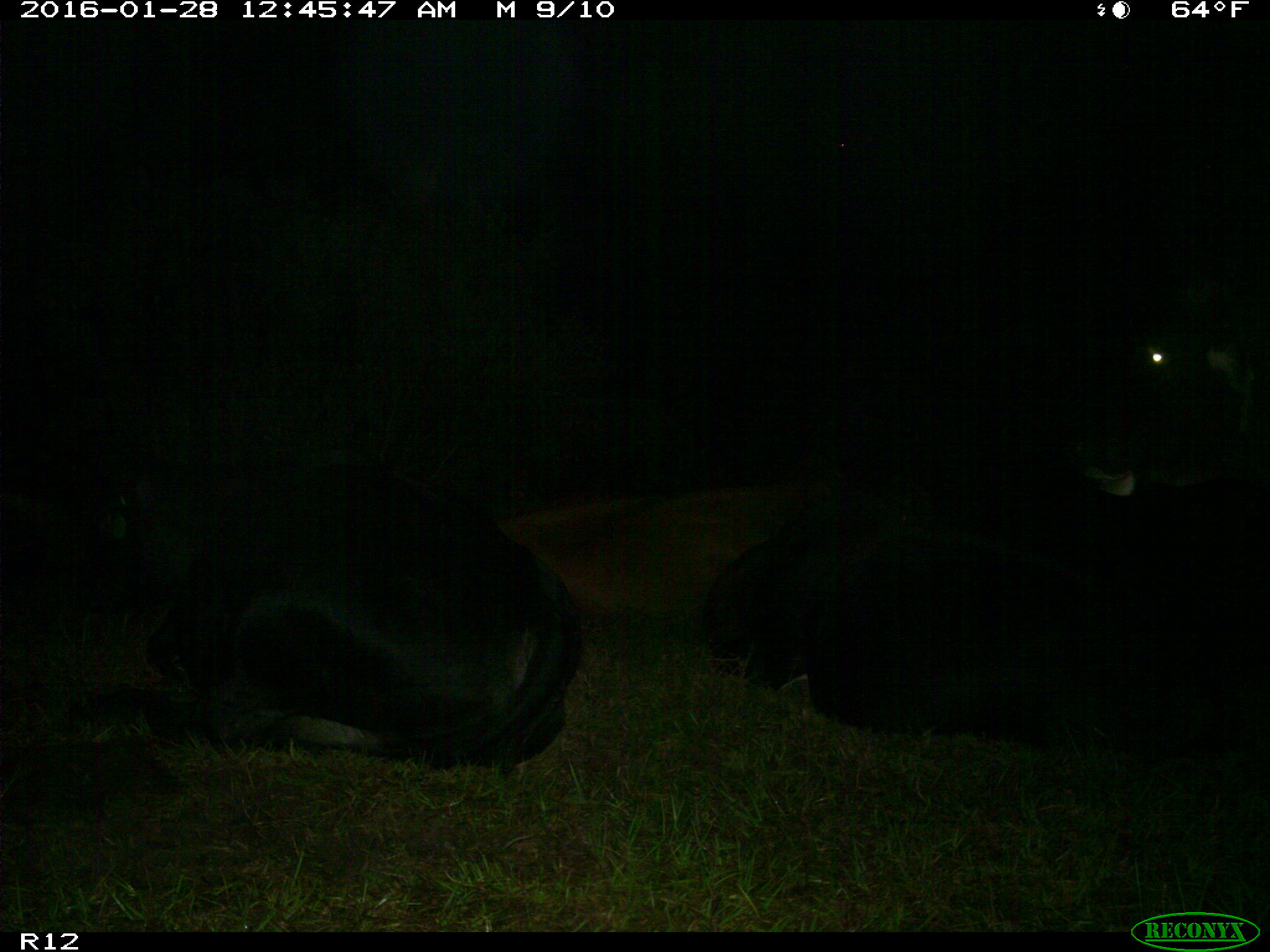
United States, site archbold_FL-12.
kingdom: Animalia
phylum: Chordata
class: Mammalia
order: Artiodactyla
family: Bovidae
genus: Bos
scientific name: Bos taurus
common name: domestic cow